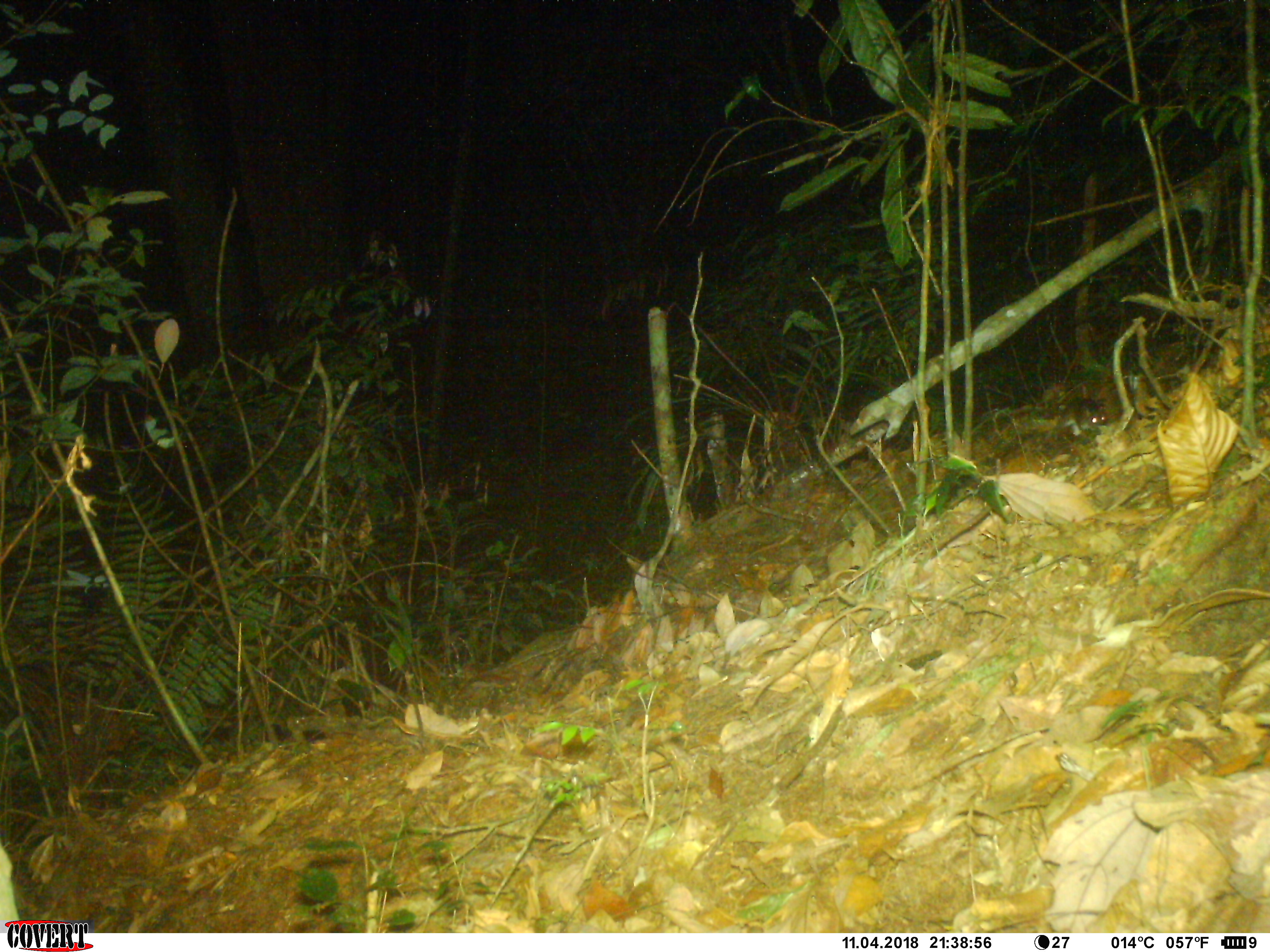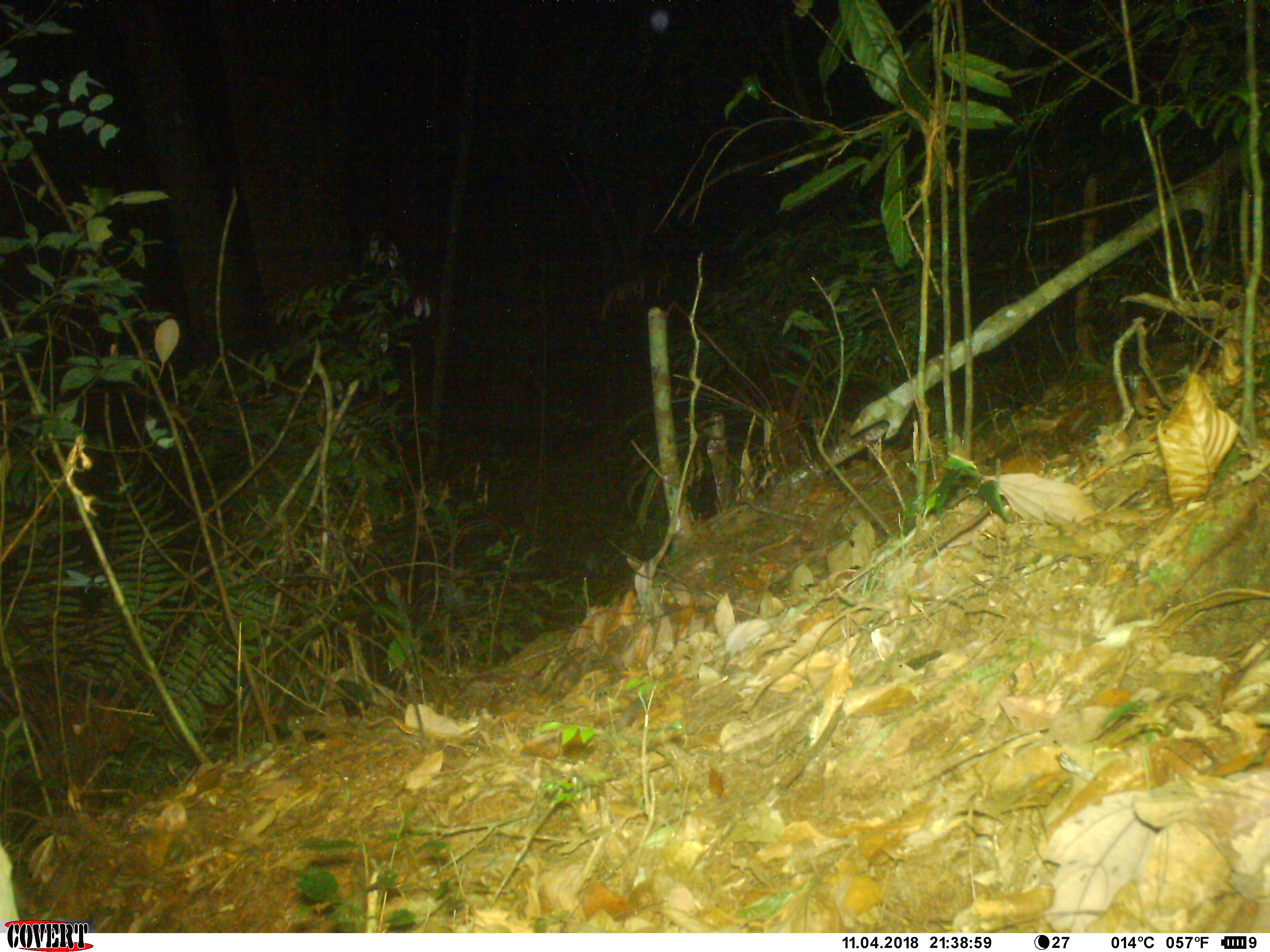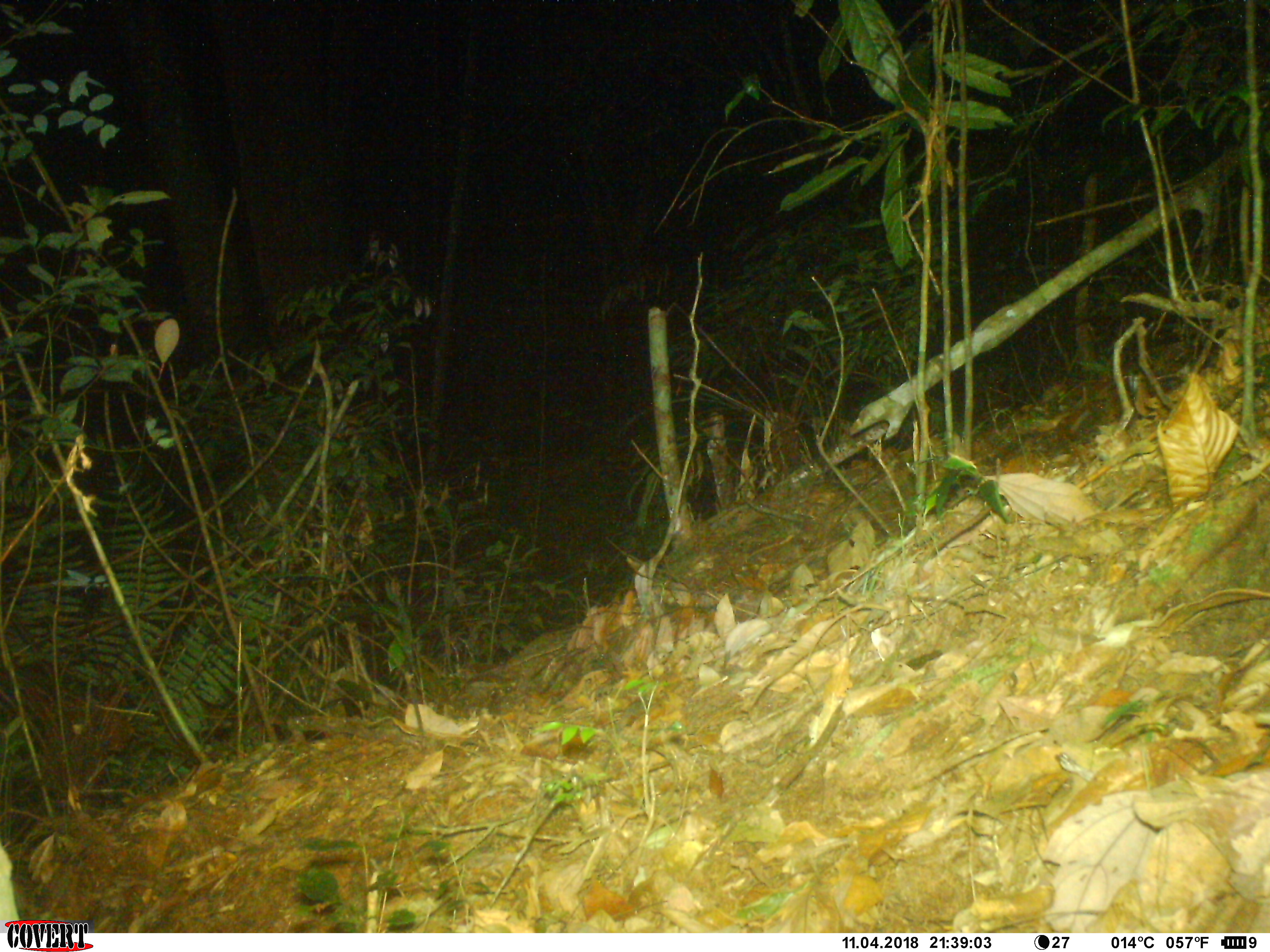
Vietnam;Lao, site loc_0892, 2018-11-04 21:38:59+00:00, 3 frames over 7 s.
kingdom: Animalia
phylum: Chordata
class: Mammalia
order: Rodentia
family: Muridae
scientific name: Muridae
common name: old-world mice and rats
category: unidentified murid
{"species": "unidentified murid (old-world mice and rats) (Muridae)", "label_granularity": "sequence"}